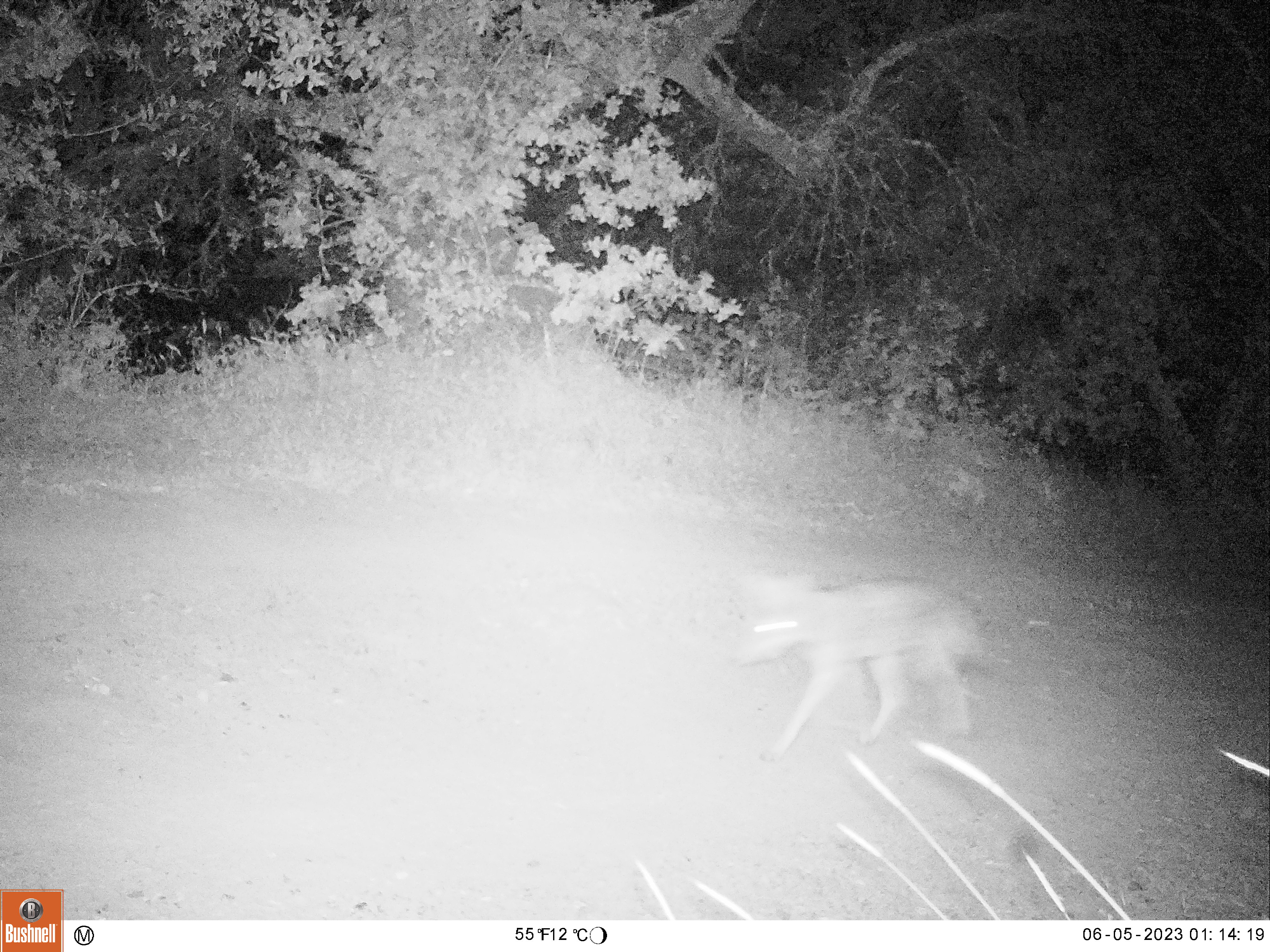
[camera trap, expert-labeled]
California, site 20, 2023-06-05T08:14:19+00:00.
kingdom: Animalia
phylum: Chordata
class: Mammalia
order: Carnivora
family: Canidae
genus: Canis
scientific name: Canis latrans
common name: coyote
Coyote (Canis latrans).